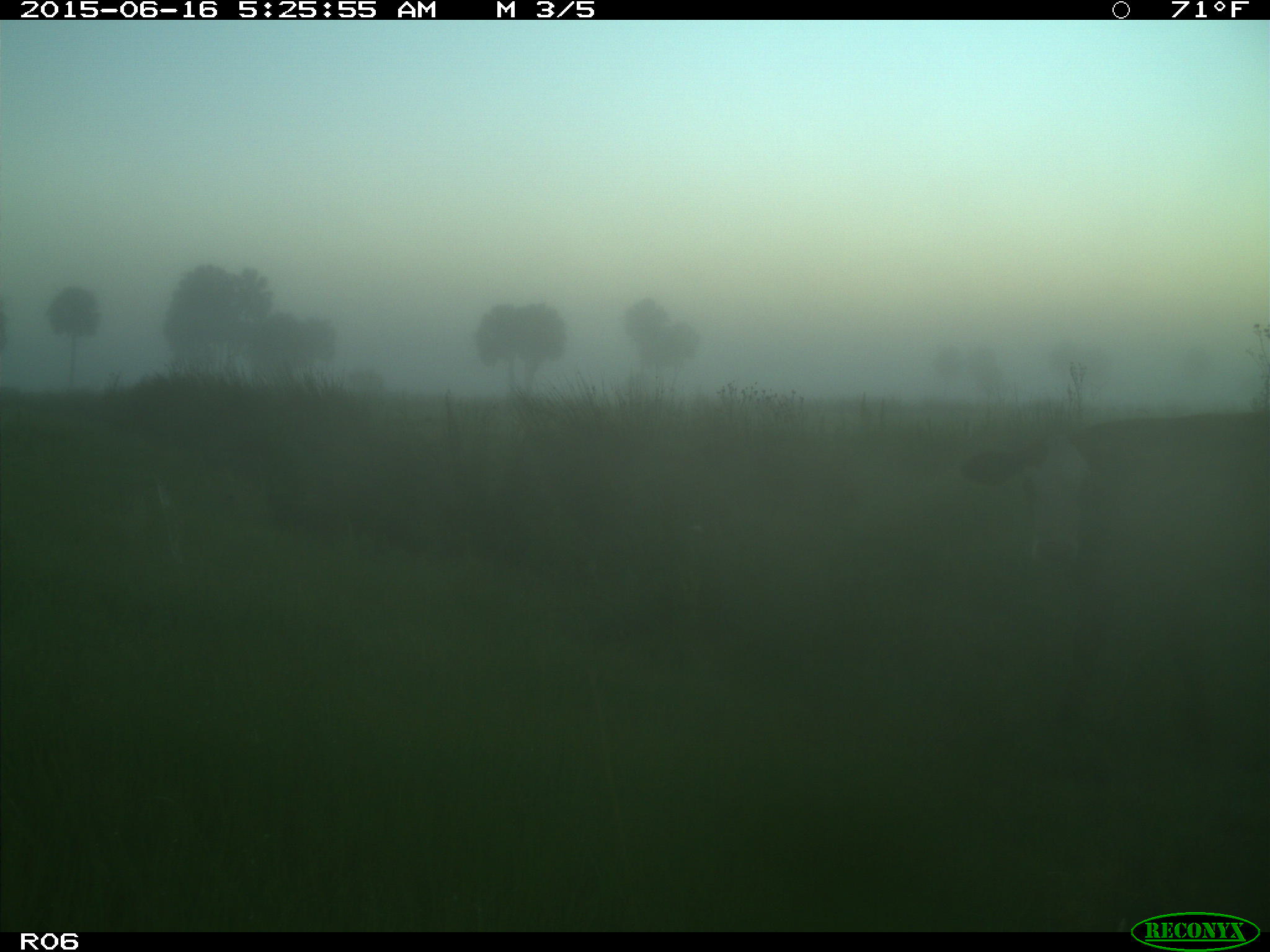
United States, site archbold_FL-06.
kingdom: Animalia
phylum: Chordata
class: Mammalia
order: Artiodactyla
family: Bovidae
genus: Bos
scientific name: Bos taurus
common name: domestic cow